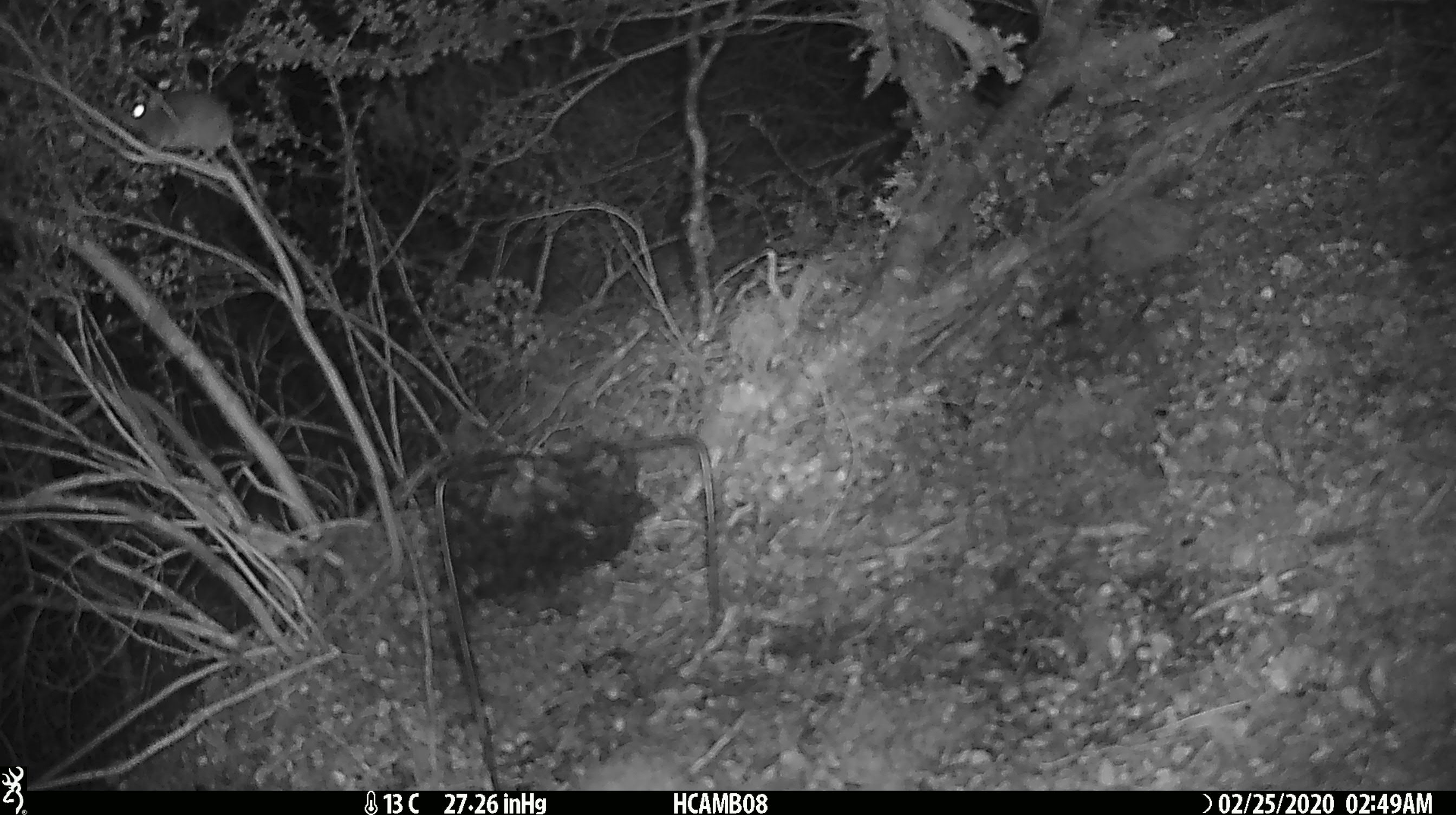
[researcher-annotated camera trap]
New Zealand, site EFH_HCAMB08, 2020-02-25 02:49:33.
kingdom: Animalia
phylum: Chordata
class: Mammalia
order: Rodentia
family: Muridae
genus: Mus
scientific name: Mus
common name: mouse